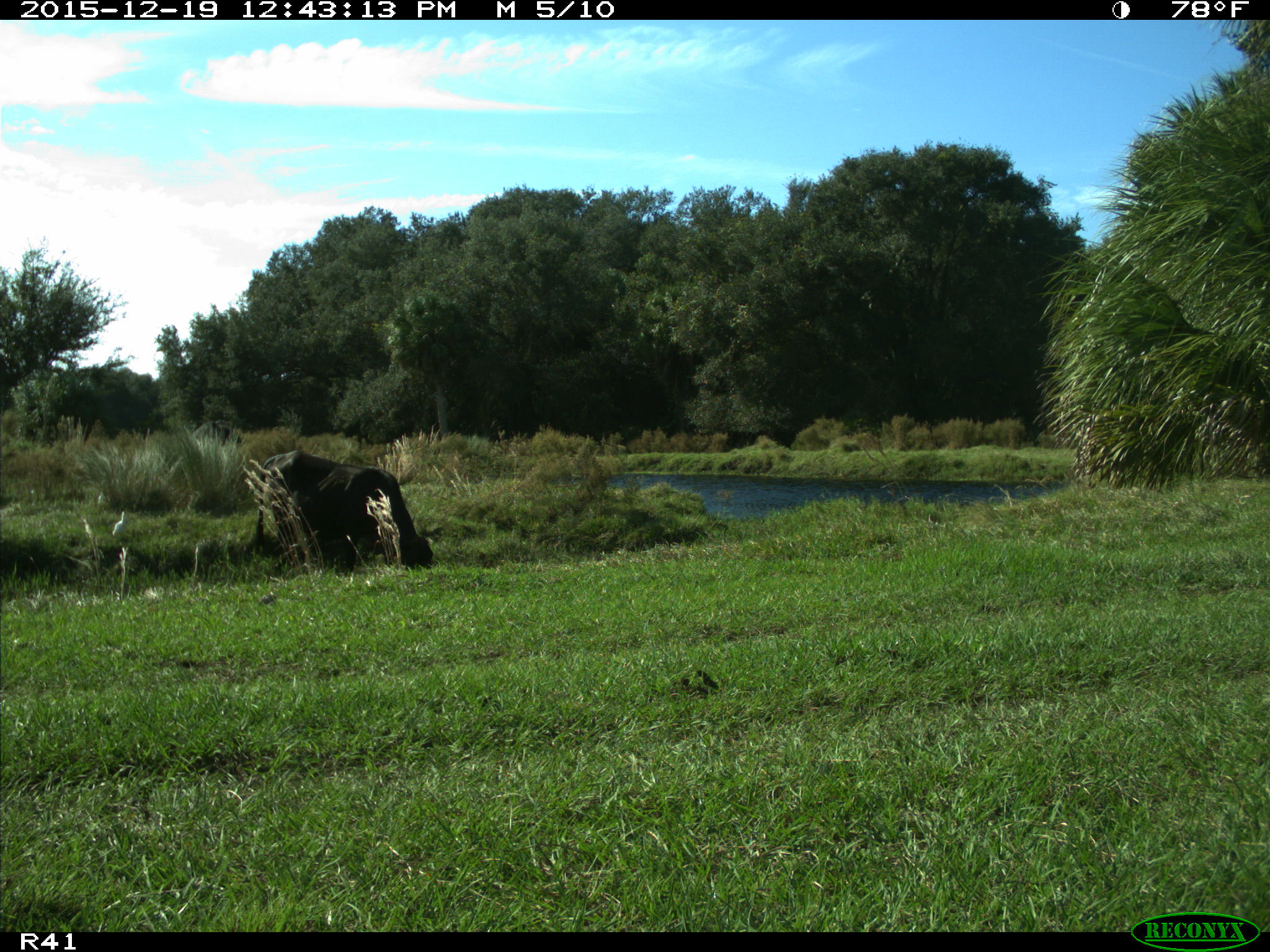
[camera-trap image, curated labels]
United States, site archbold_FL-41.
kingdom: Animalia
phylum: Chordata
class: Mammalia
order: Artiodactyla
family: Bovidae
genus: Bos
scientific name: Bos taurus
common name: domestic cow